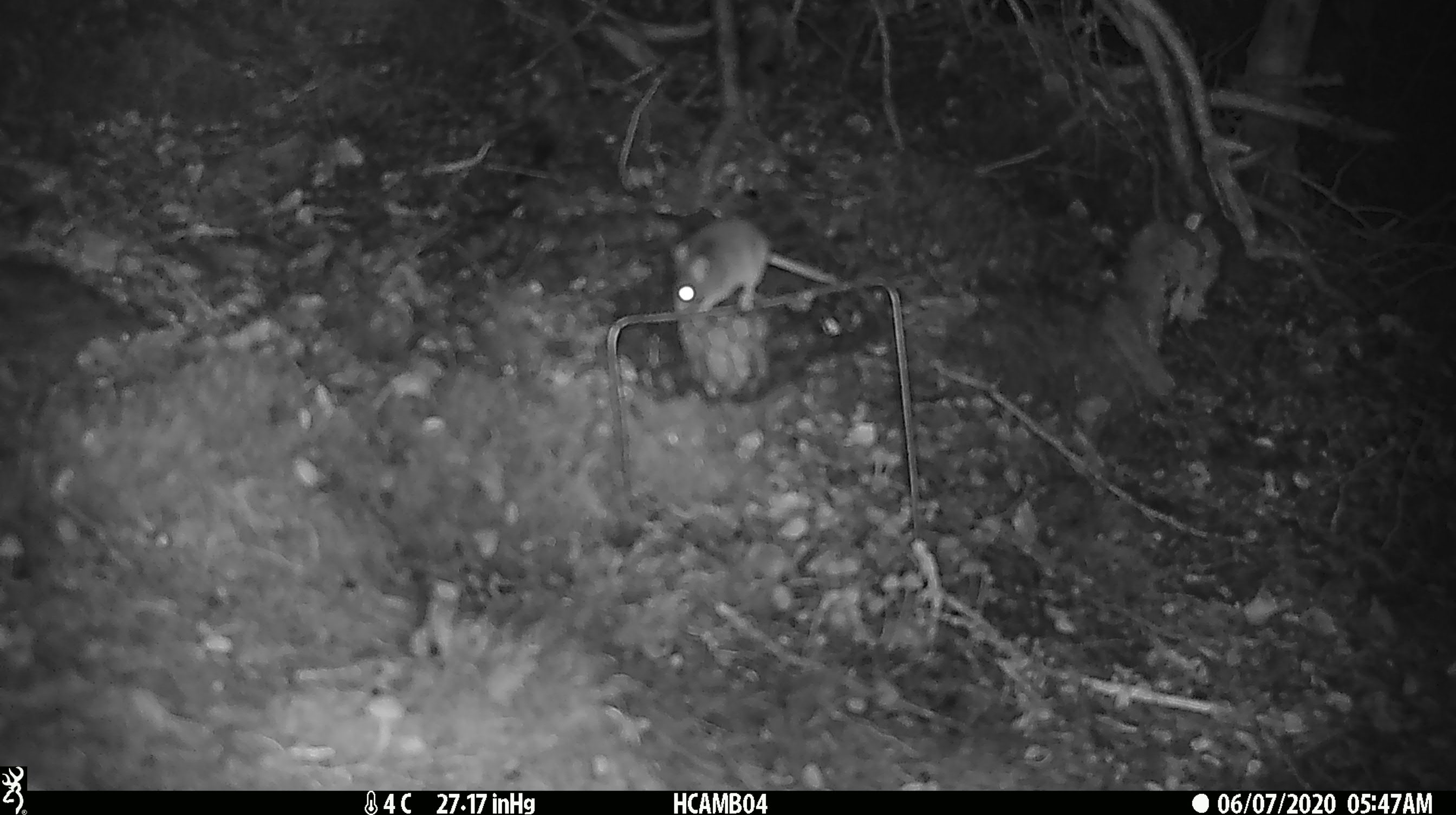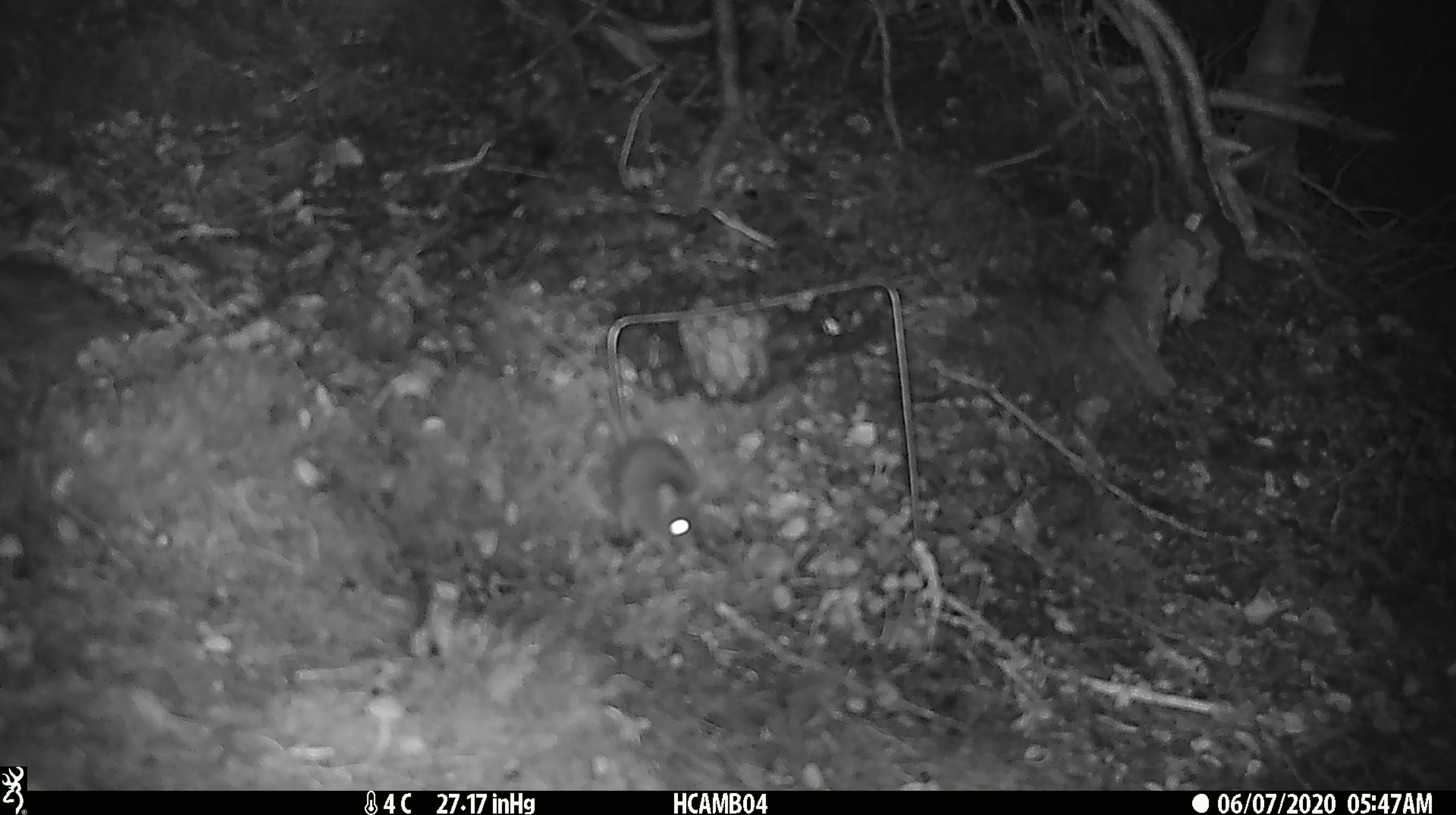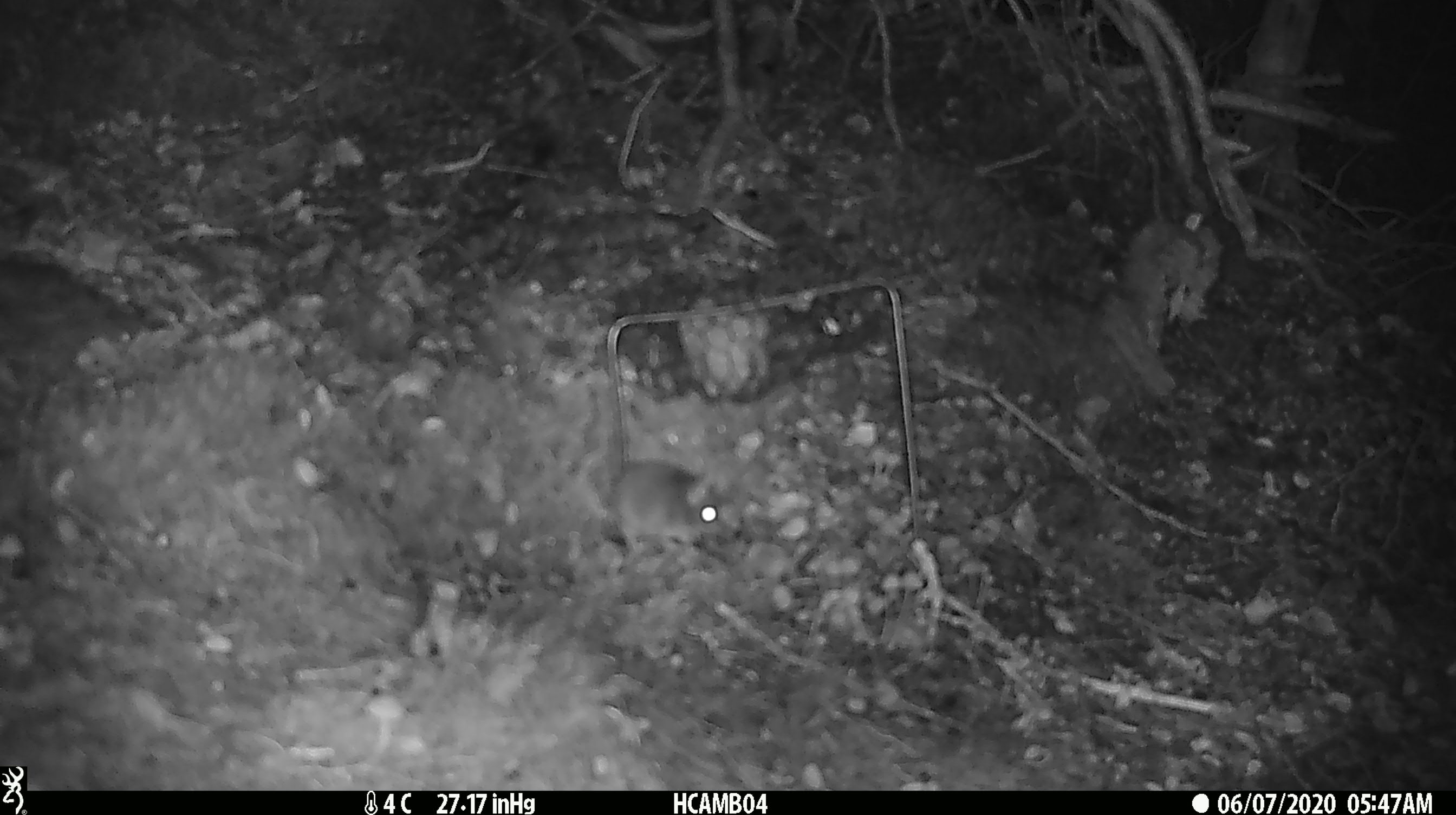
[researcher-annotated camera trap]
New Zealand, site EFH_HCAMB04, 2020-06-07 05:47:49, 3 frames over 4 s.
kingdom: Animalia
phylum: Chordata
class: Mammalia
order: Rodentia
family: Muridae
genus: Mus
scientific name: Mus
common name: mouse